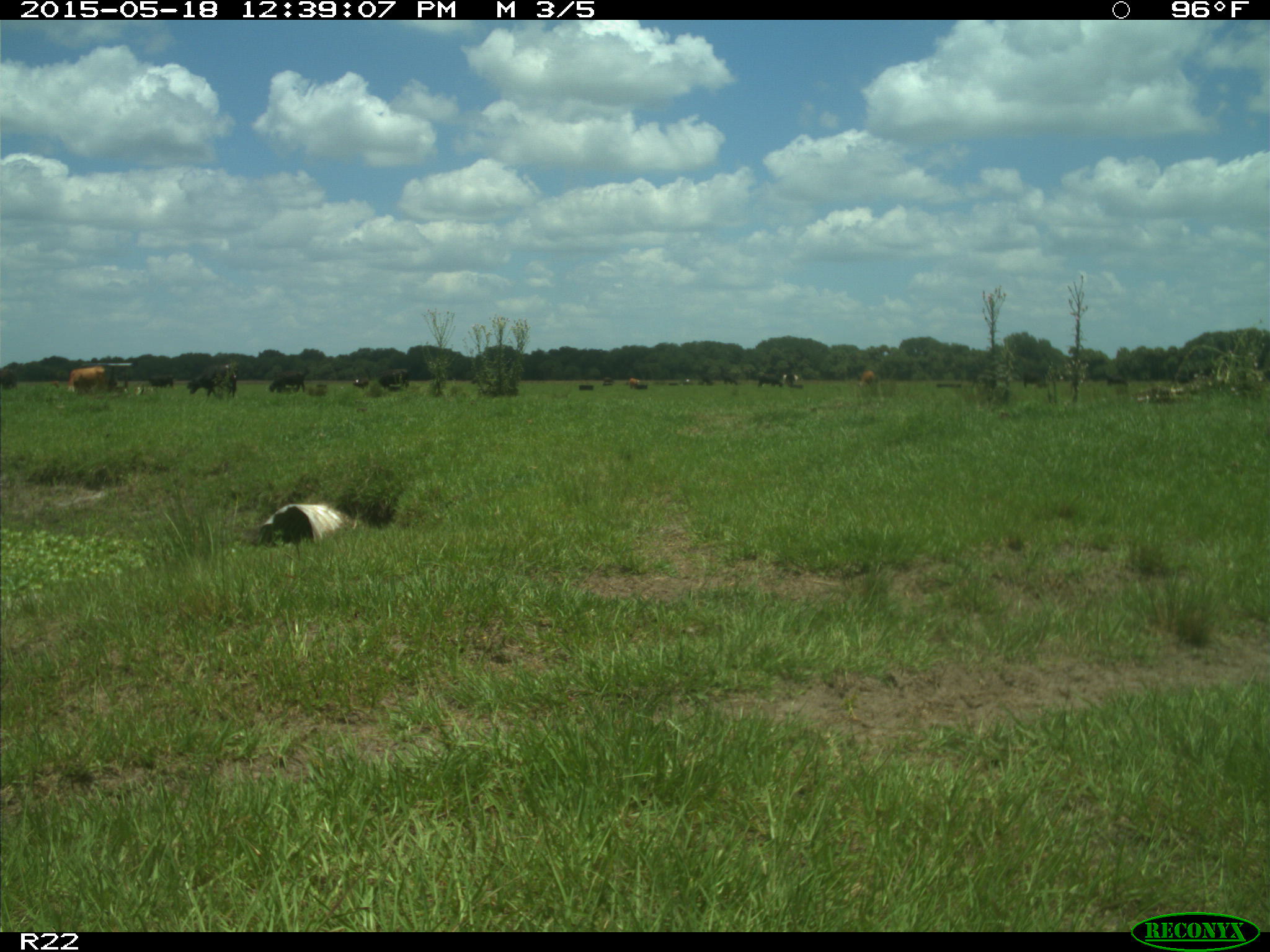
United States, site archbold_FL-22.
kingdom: Animalia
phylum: Chordata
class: Mammalia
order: Artiodactyla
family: Bovidae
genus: Bos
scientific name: Bos taurus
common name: domestic cow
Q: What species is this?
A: Bos taurus (domestic cow).